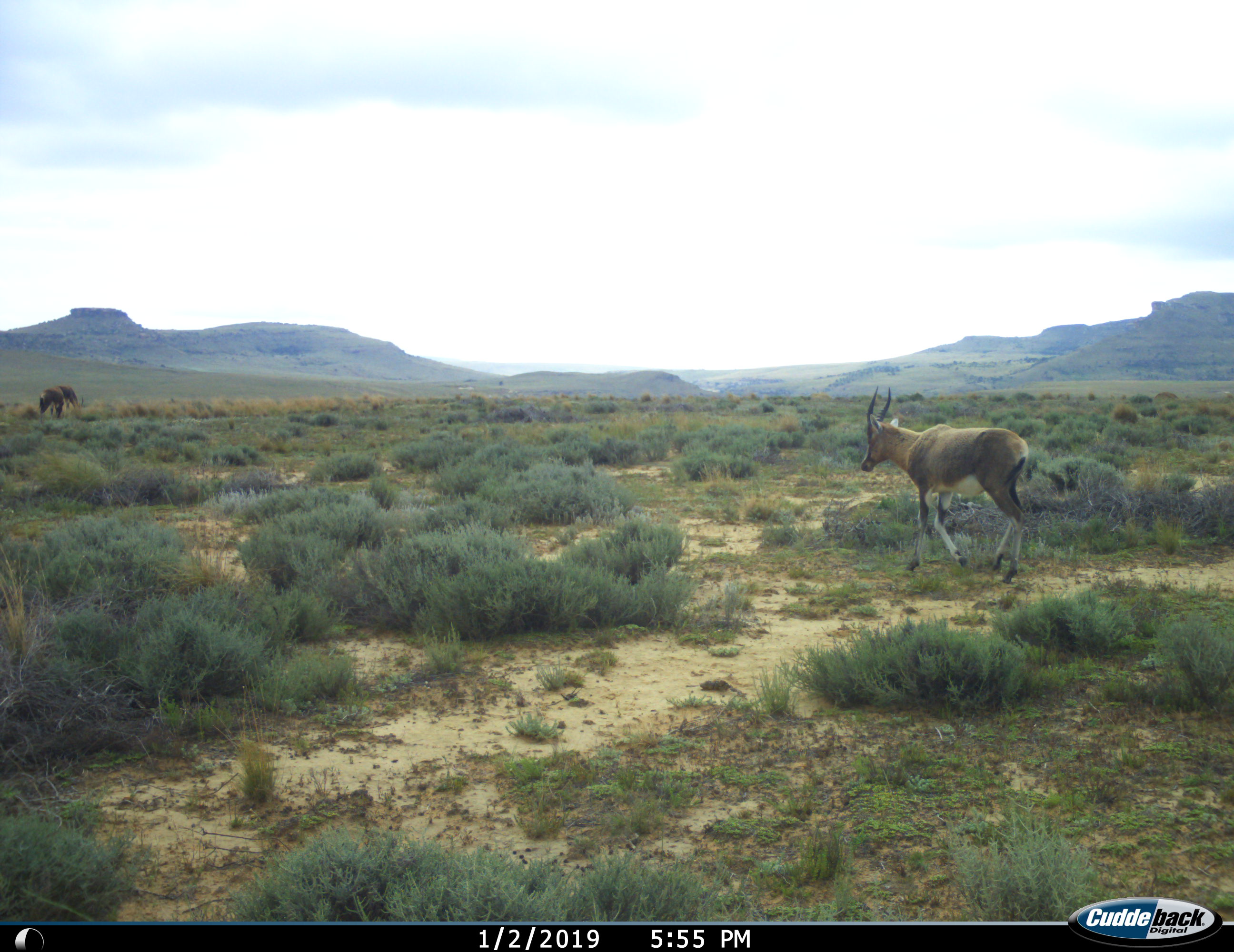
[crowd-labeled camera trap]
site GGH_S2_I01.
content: unidentified animal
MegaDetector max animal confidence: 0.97